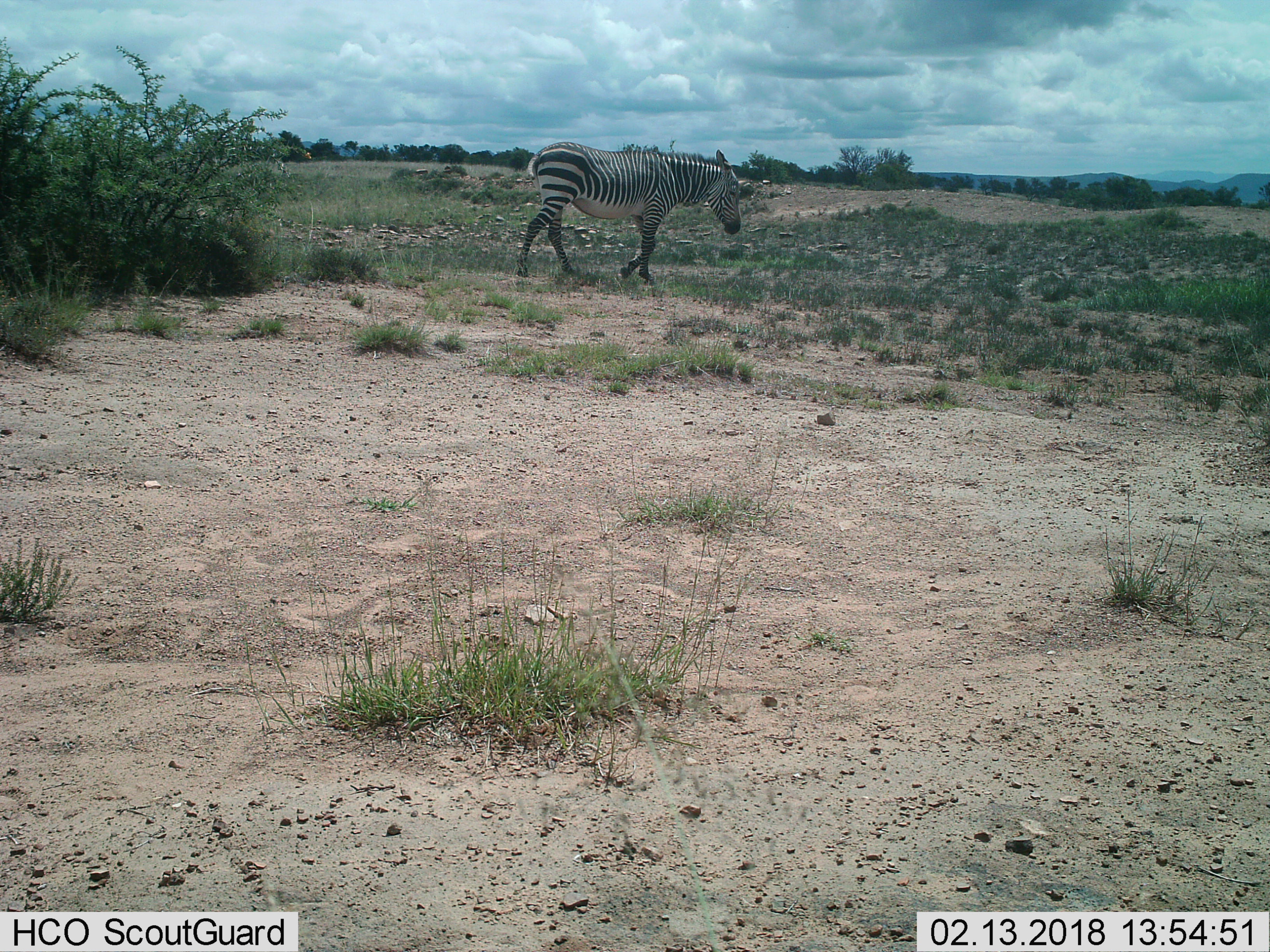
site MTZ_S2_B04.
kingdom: Animalia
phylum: Chordata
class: Mammalia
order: Perissodactyla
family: Equidae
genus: Equus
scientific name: Equus zebra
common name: mountain zebra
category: zebramountain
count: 1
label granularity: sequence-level